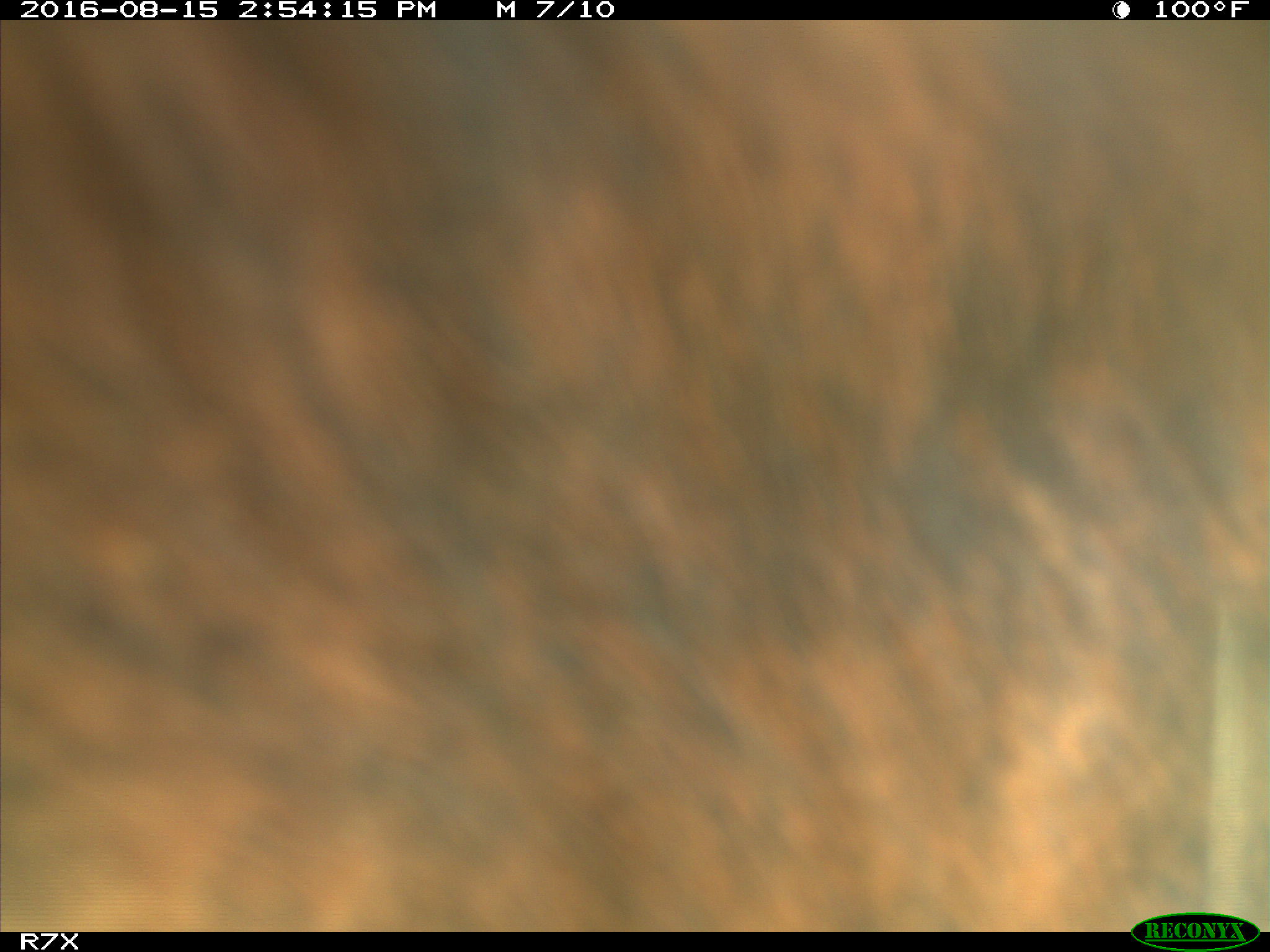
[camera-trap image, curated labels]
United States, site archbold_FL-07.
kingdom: Animalia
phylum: Chordata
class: Mammalia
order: Artiodactyla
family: Bovidae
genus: Bos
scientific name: Bos taurus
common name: domestic cow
Bos taurus (domestic cow).